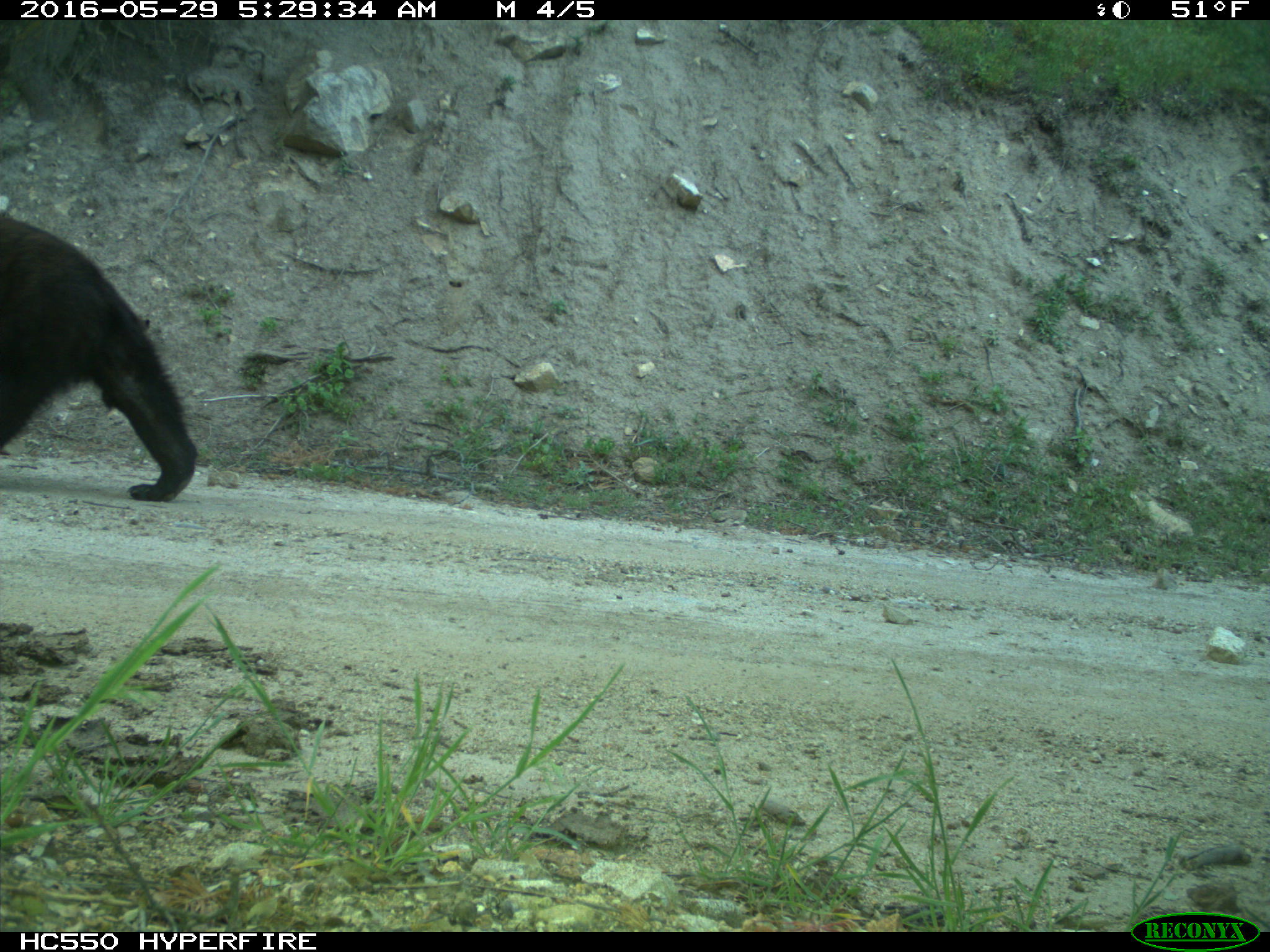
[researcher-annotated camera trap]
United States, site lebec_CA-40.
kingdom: Animalia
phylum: Chordata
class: Mammalia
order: Carnivora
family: Ursidae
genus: Ursus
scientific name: Ursus americanus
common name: american black bear